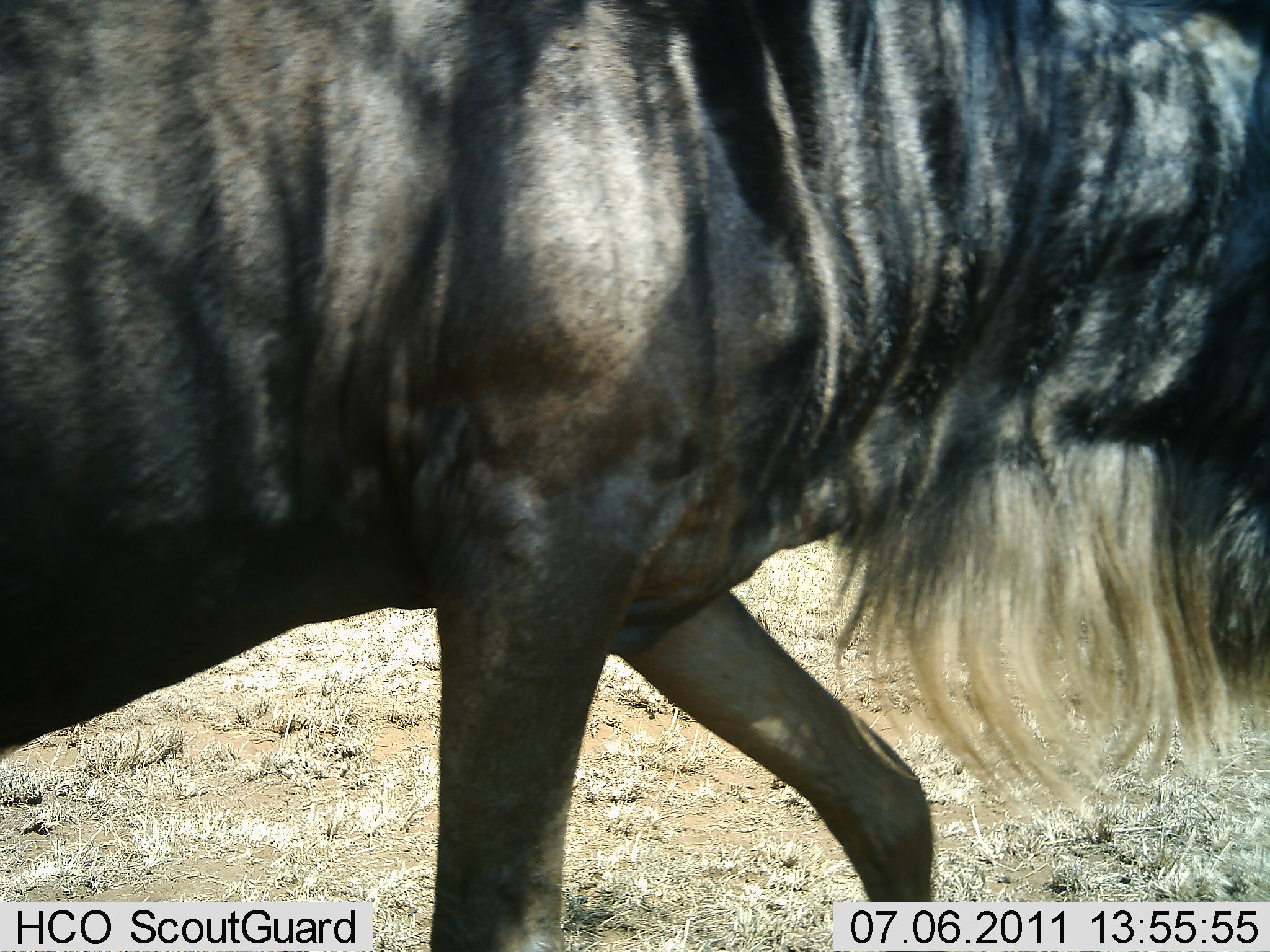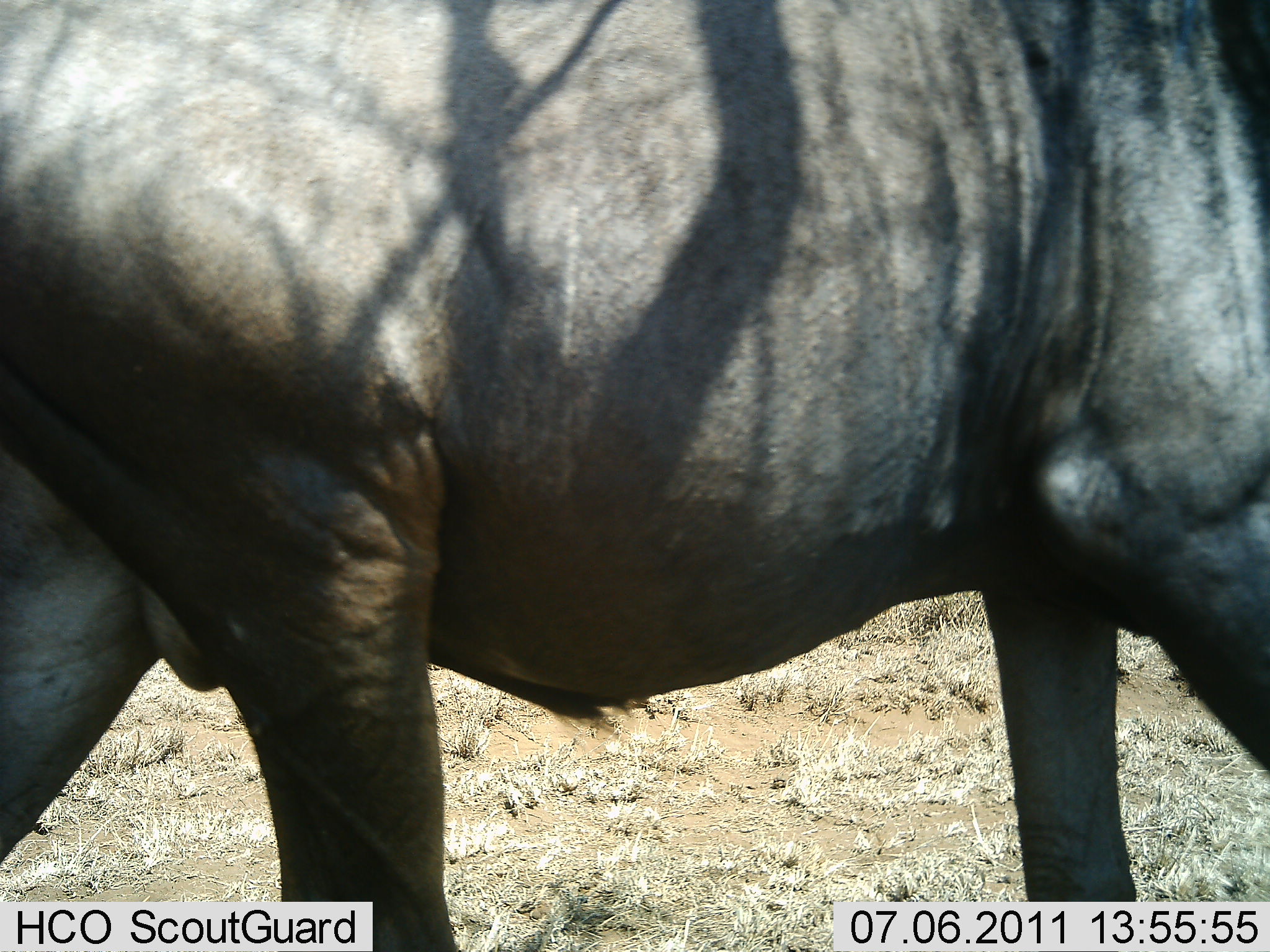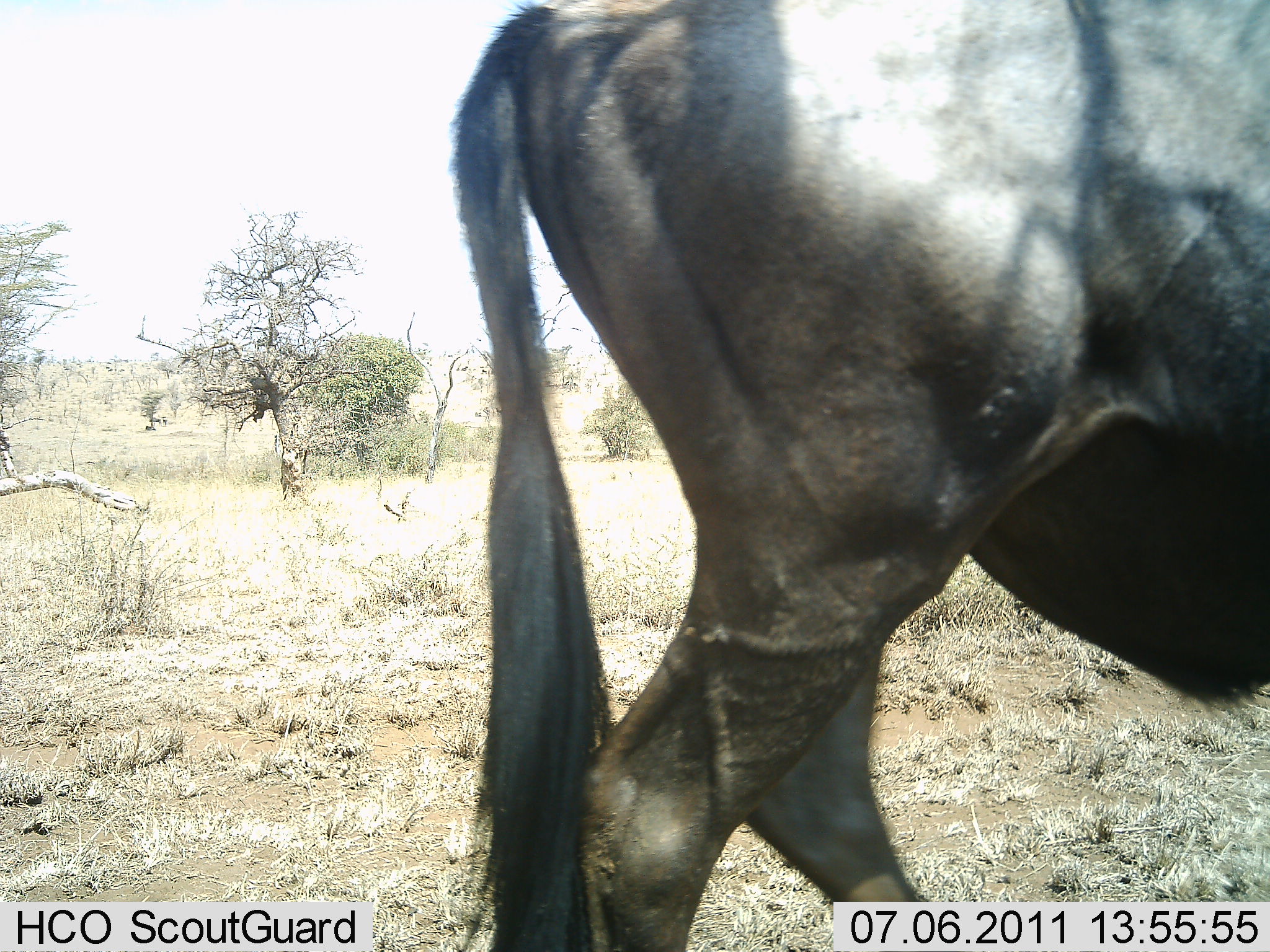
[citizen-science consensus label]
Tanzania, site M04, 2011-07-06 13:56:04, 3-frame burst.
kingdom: Animalia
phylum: Chordata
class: Mammalia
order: Artiodactyla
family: Bovidae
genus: Connochaetes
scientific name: Connochaetes taurinus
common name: blue wildebeest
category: wildebeest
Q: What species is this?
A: Wildebeest (blue wildebeest) (Connochaetes taurinus).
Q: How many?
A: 1.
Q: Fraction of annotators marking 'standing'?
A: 10%.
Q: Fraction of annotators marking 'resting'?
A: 0%.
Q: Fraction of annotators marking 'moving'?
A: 90%.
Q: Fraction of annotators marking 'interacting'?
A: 0%.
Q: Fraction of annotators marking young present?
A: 0%.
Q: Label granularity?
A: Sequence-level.